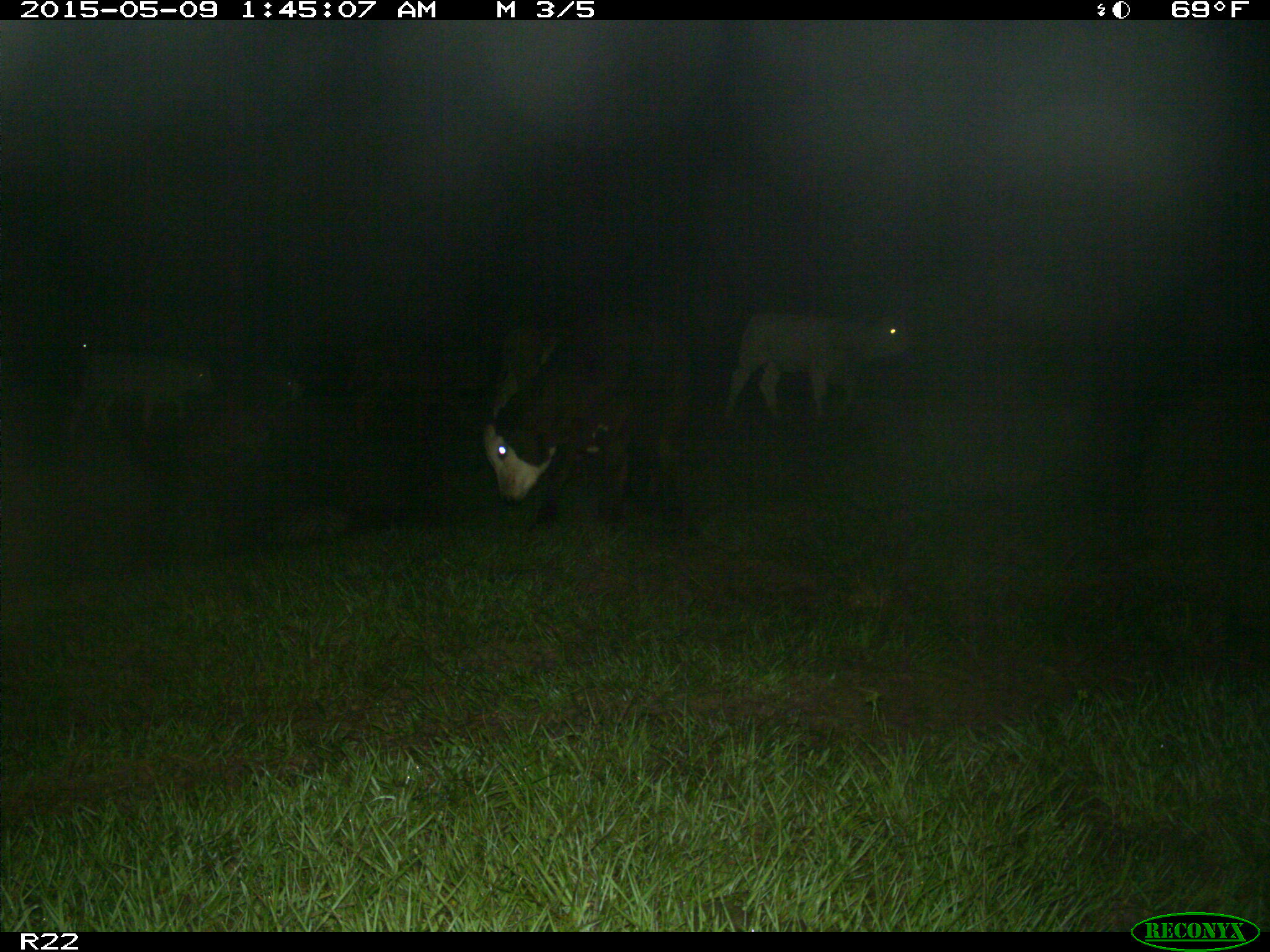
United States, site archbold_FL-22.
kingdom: Animalia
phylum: Chordata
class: Mammalia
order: Artiodactyla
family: Bovidae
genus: Bos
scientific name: Bos taurus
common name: domestic cow